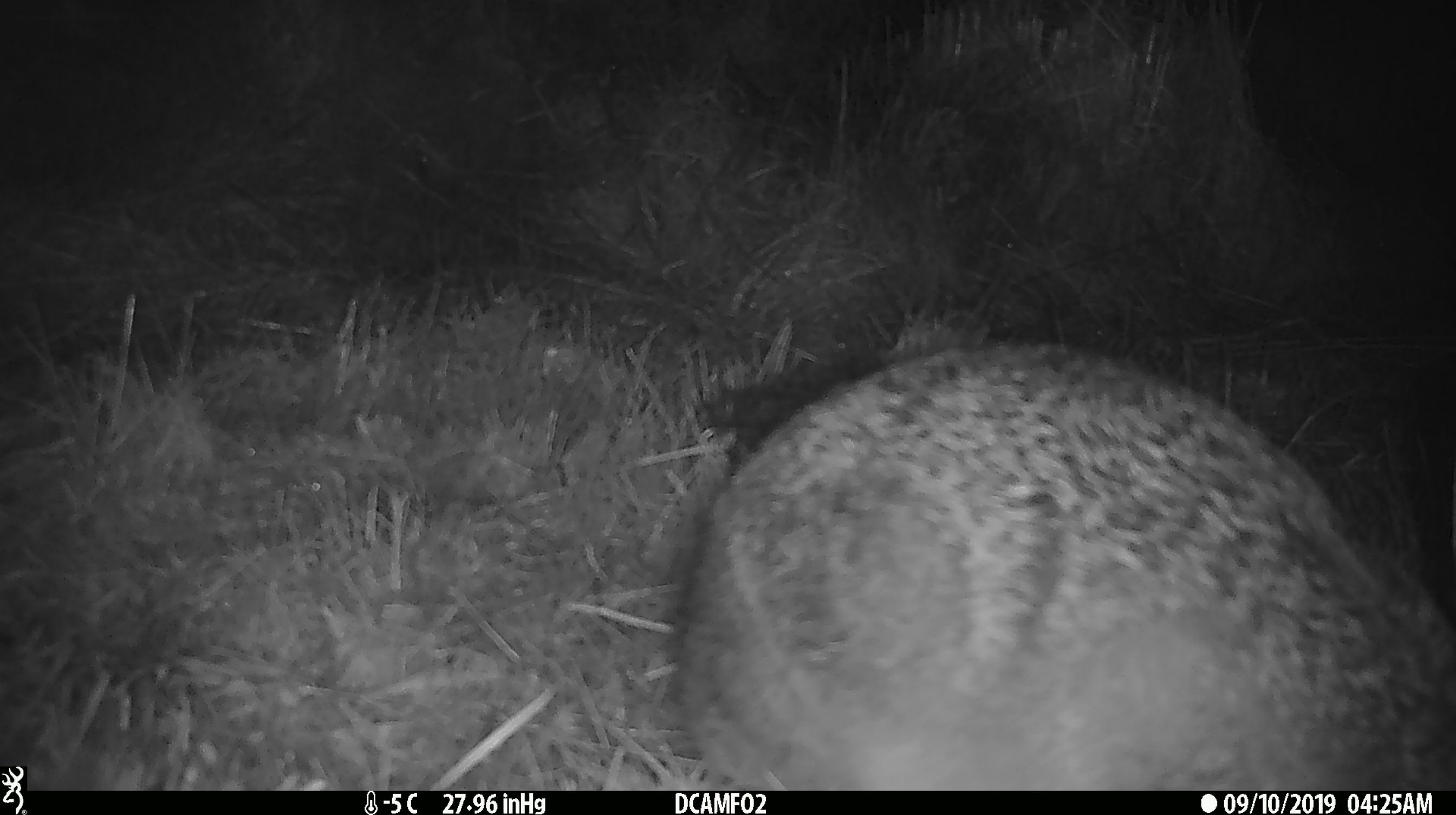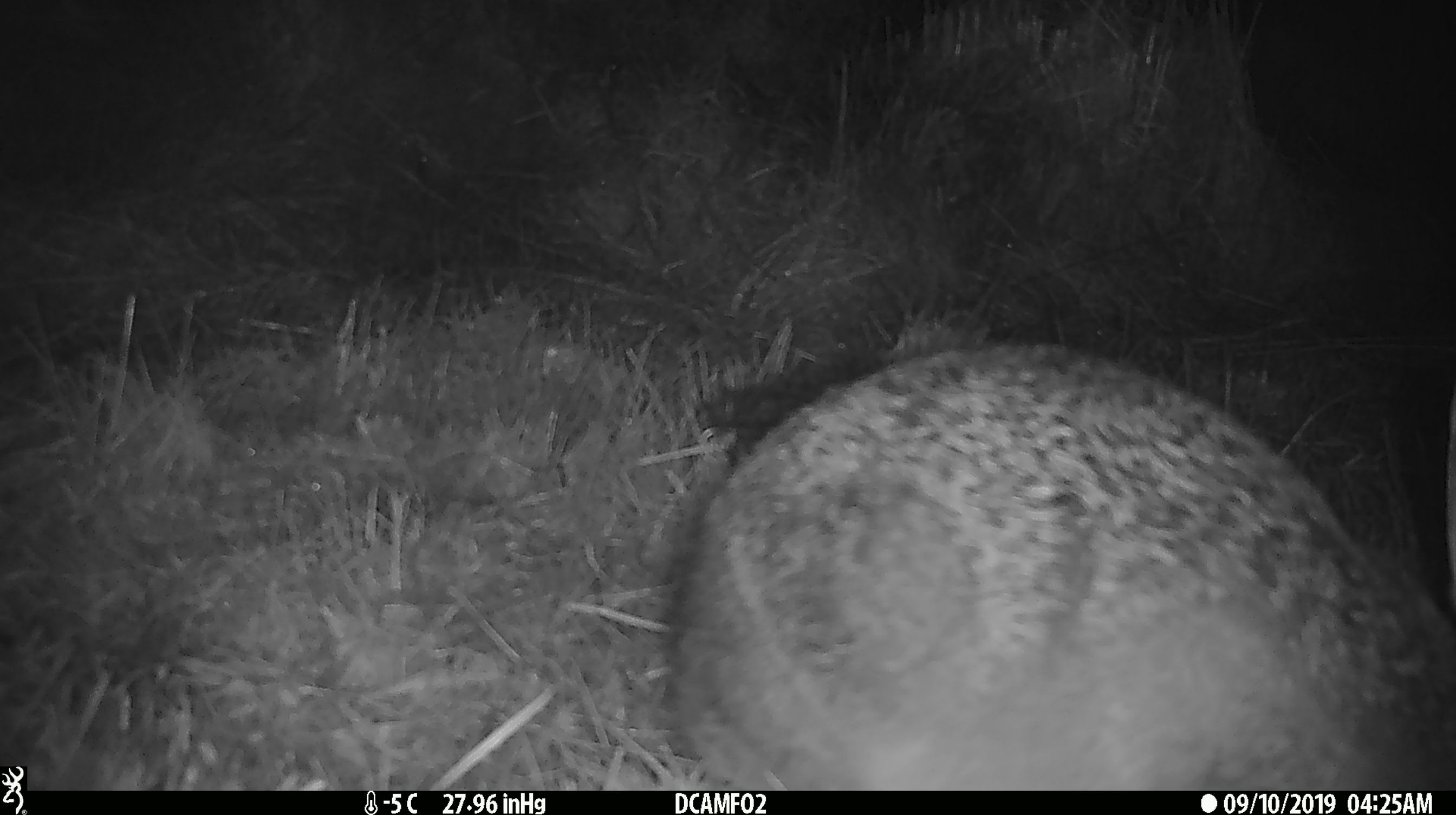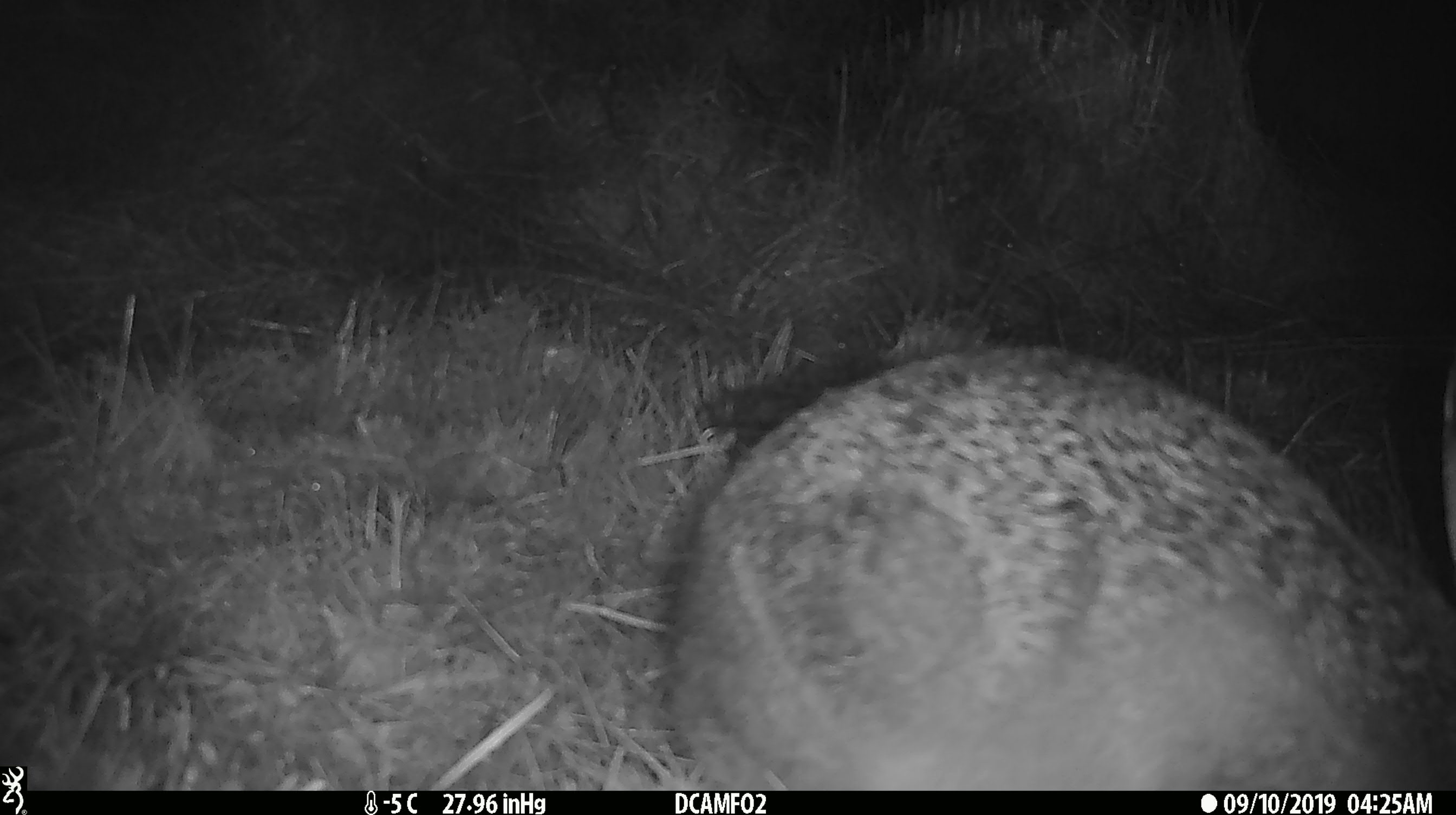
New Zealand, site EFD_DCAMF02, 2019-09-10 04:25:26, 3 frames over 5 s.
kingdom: Animalia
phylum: Chordata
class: Mammalia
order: Lagomorpha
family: Leporidae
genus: Lepus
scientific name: Lepus europaeus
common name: brown hare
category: hare